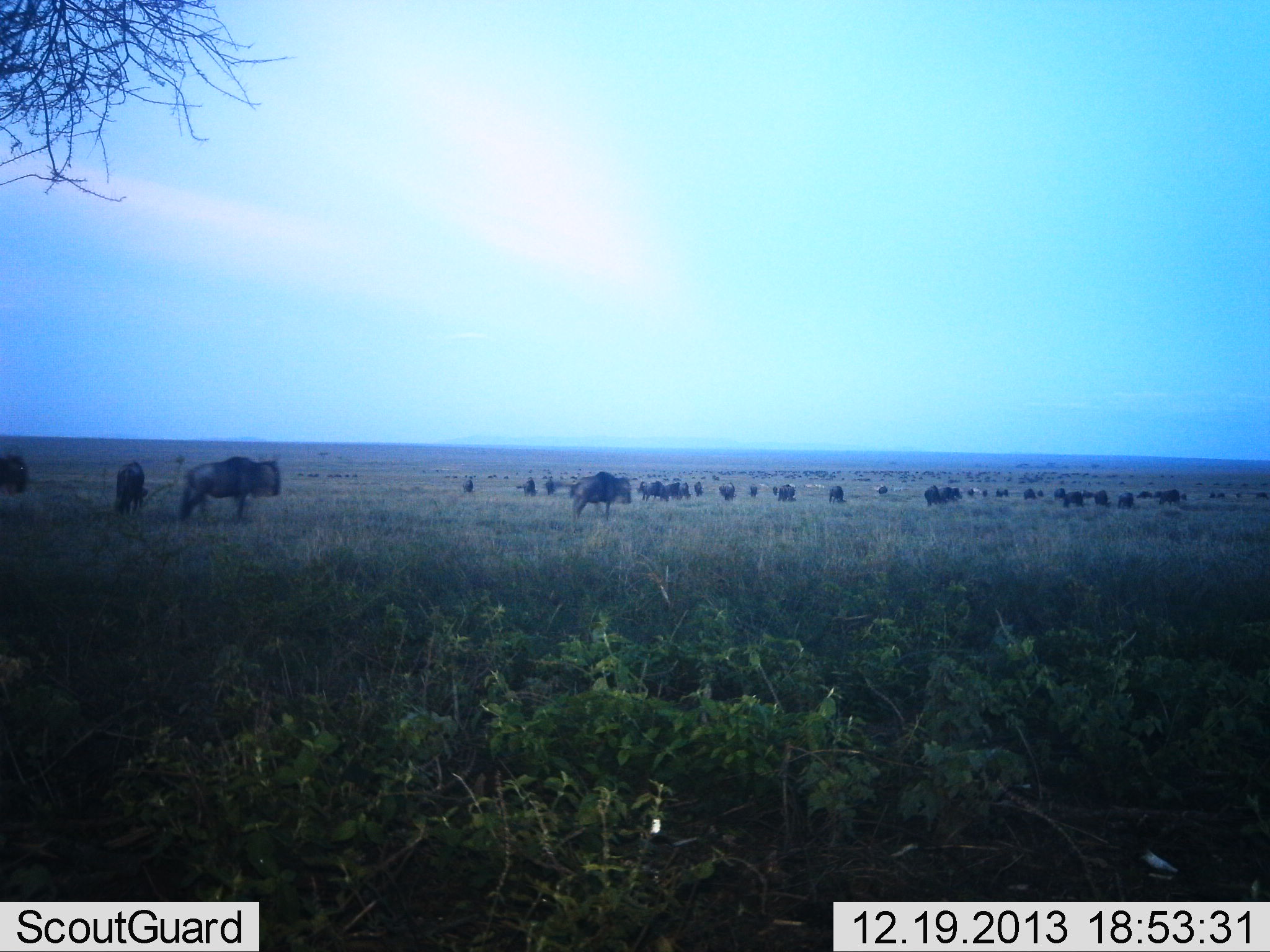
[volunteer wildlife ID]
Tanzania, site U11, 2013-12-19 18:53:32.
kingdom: Animalia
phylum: Chordata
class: Mammalia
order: Artiodactyla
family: Bovidae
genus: Connochaetes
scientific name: Connochaetes taurinus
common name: blue wildebeest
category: wildebeest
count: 11-50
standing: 80%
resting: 0%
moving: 30%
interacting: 10%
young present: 0%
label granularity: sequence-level